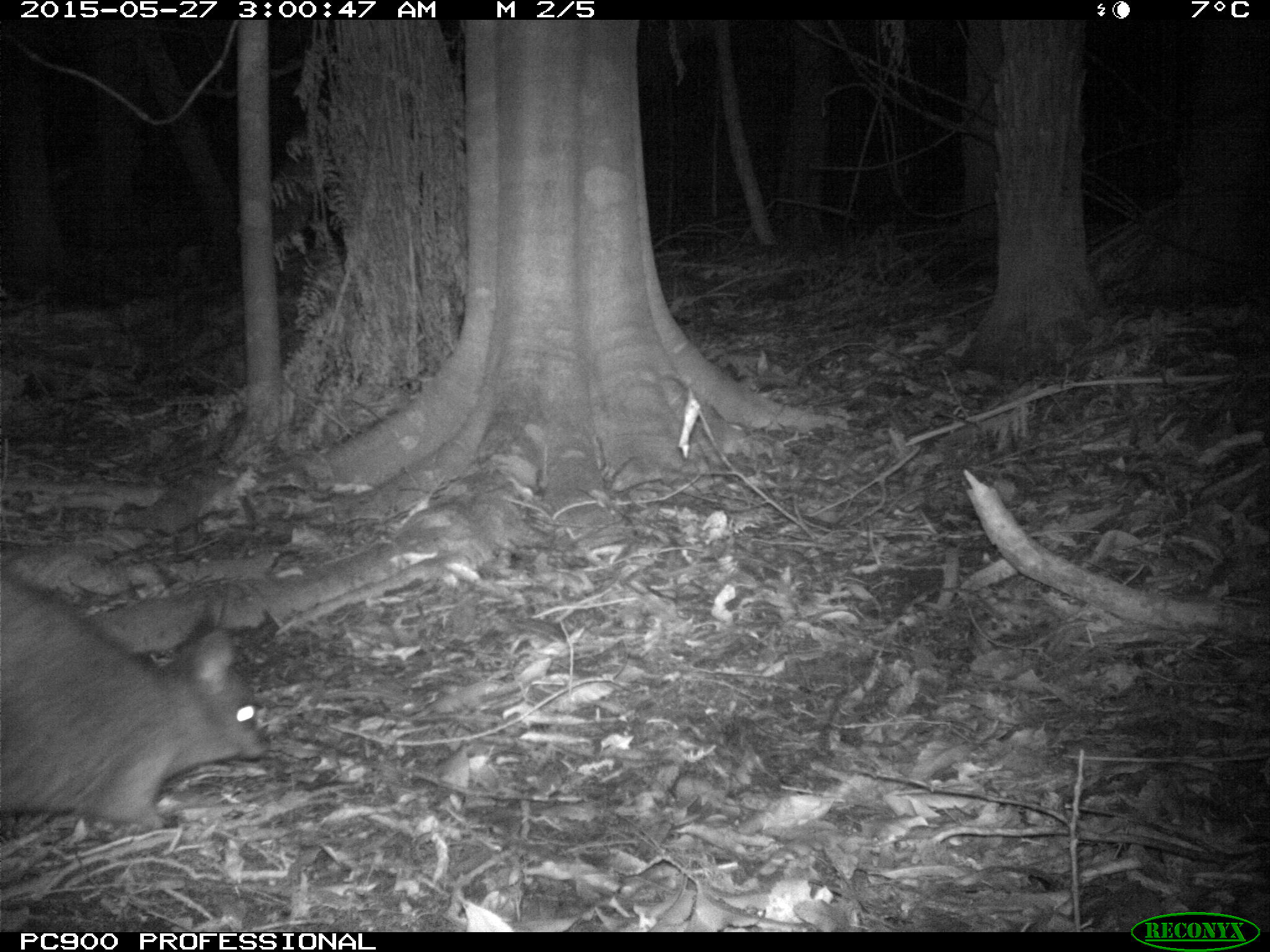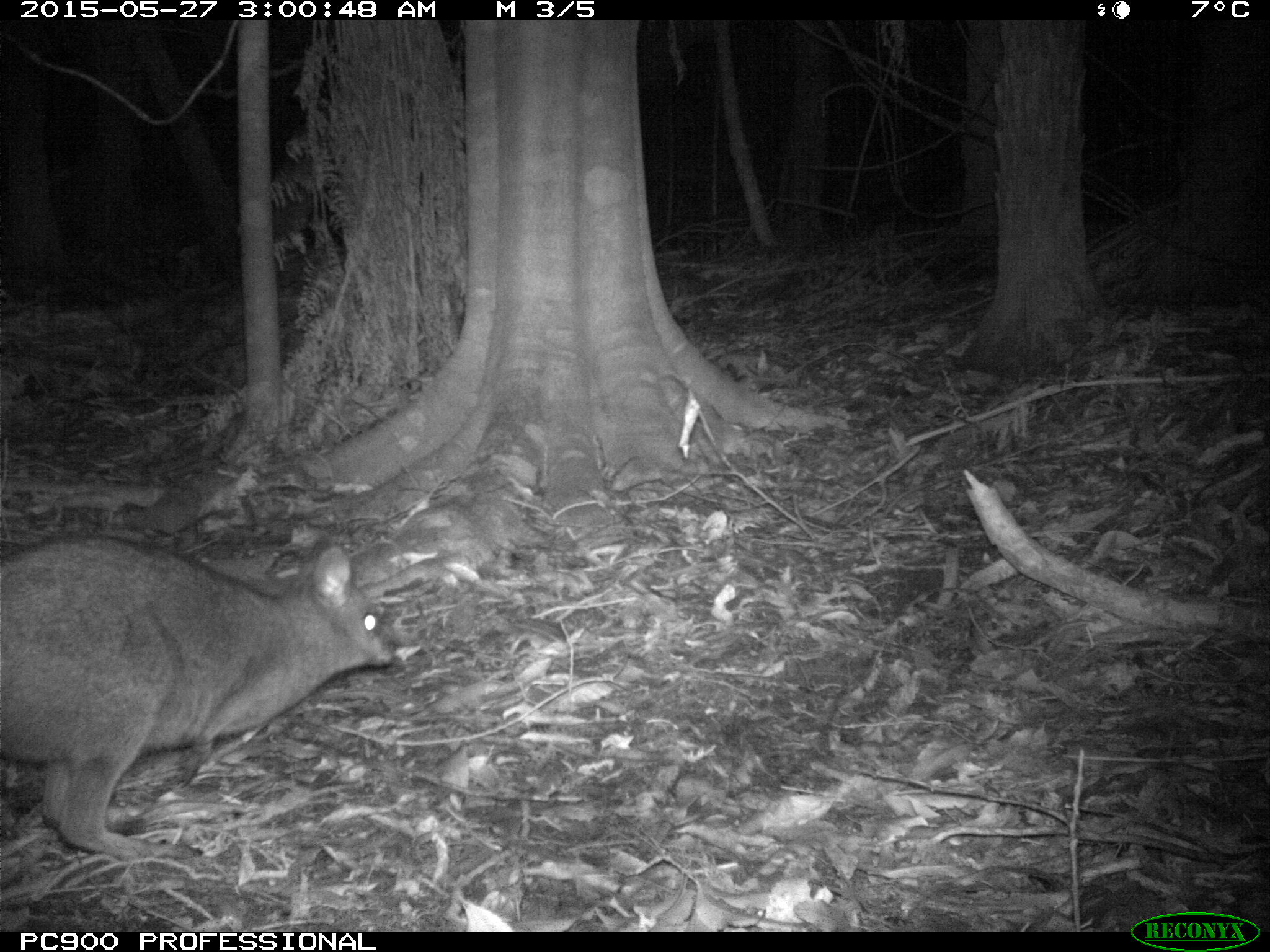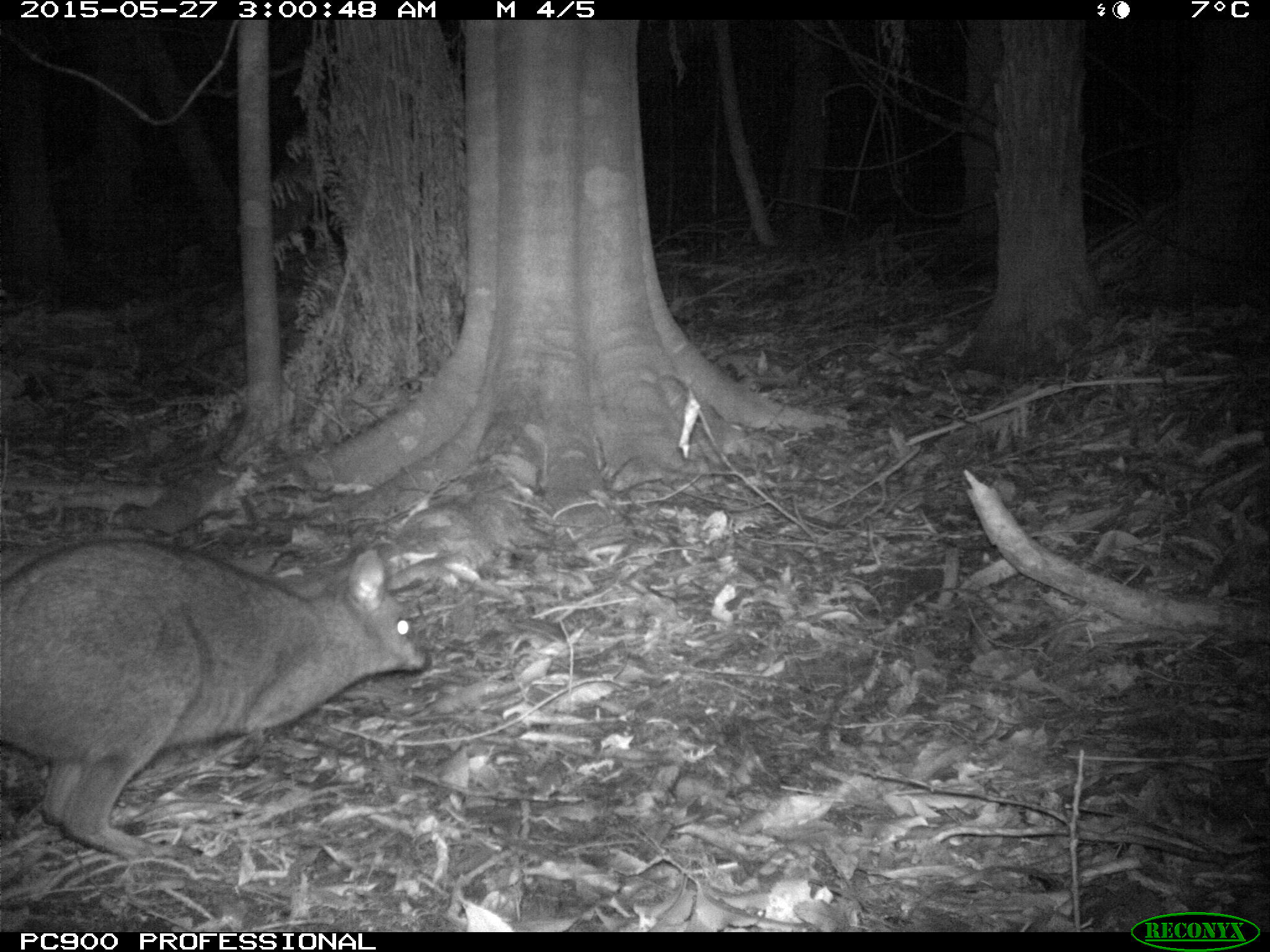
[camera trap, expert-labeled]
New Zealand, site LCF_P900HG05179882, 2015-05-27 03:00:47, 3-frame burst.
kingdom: Animalia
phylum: Chordata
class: Mammalia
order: Diprotodontia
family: Macropodidae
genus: Notamacropus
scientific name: Notamacropus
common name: wallaby